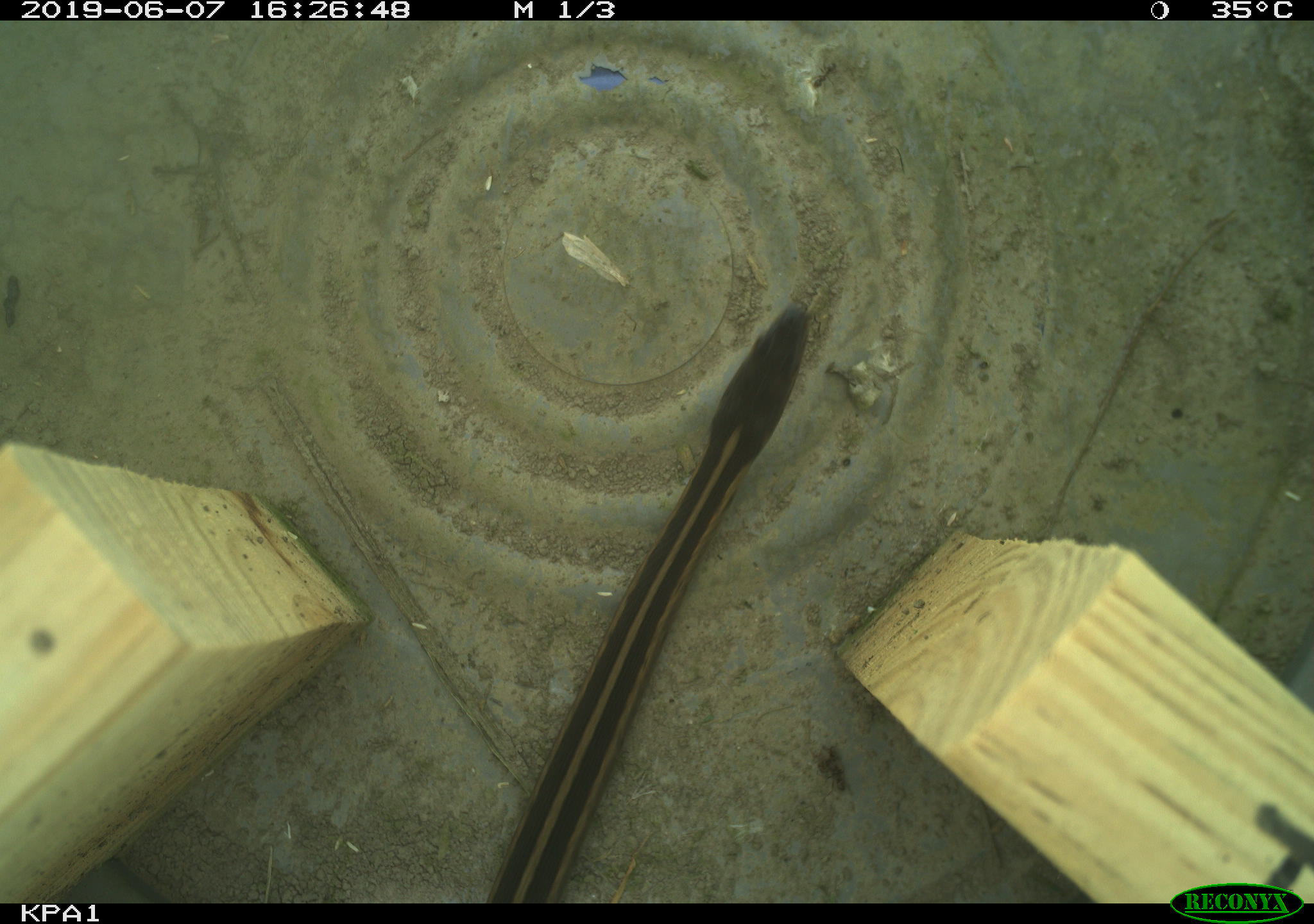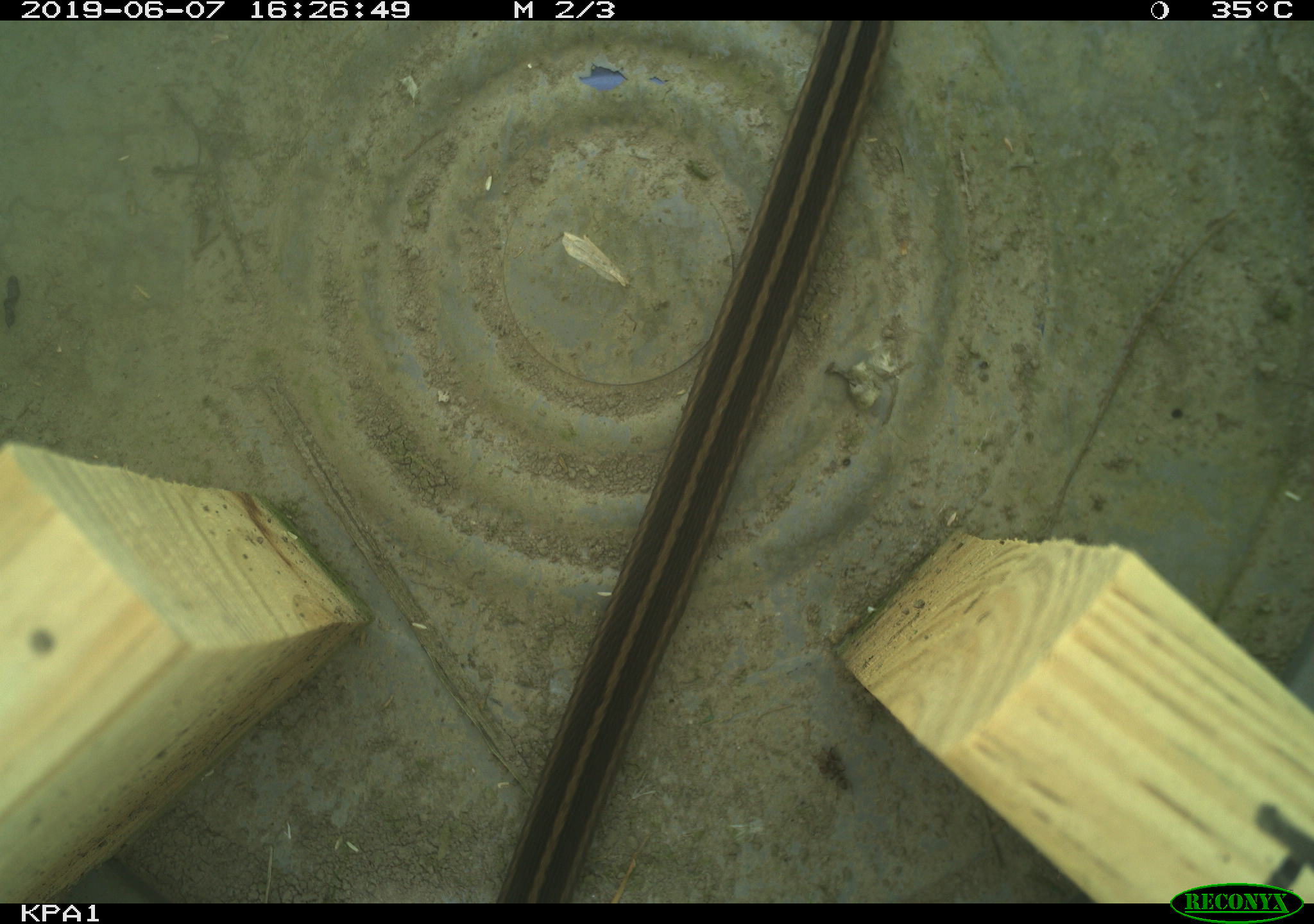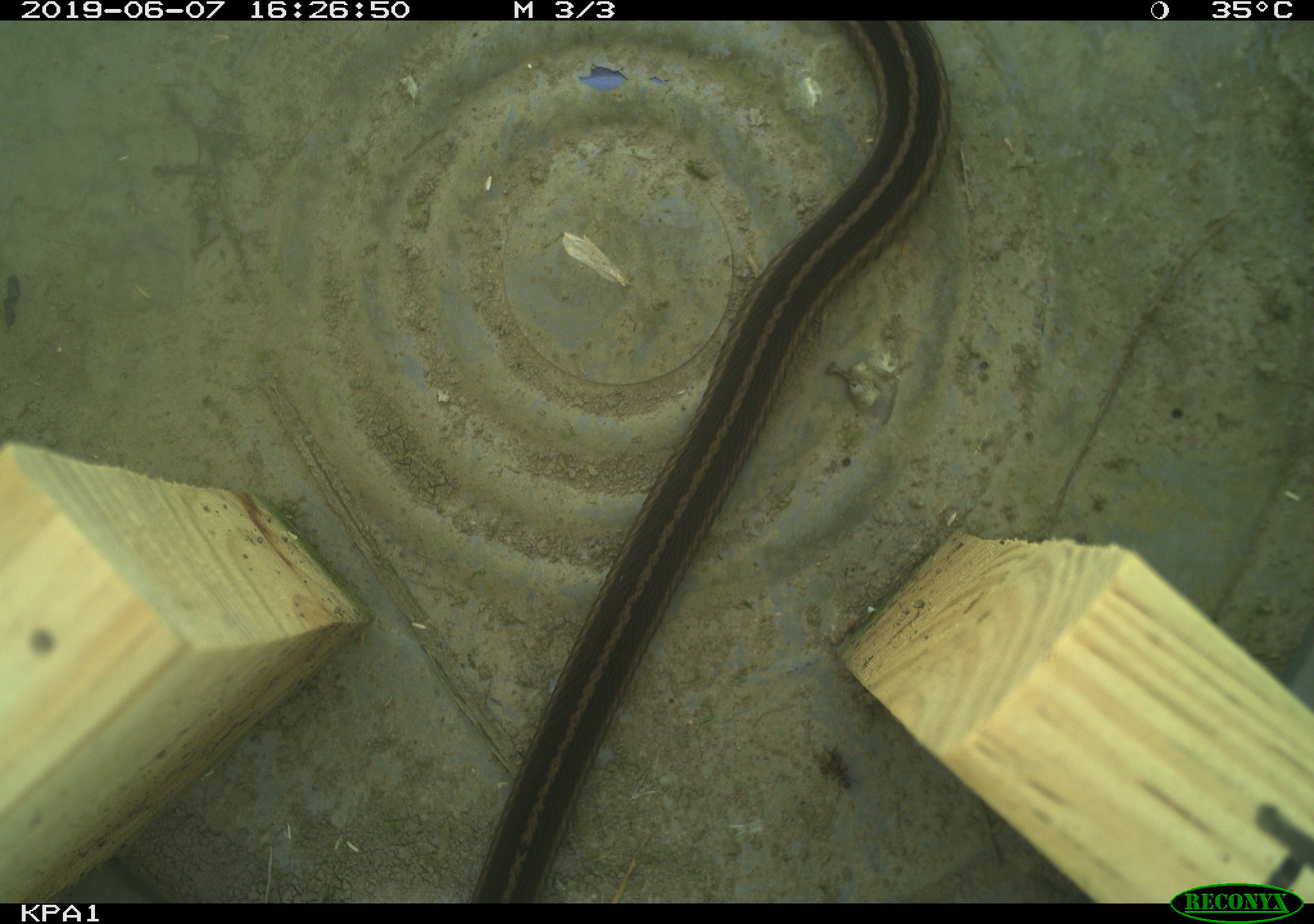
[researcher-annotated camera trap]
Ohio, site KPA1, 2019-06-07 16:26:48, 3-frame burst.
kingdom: Animalia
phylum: Chordata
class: Reptilia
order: Squamata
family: Colubridae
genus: Thamnophis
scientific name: Thamnophis sirtalis sirtalis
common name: eastern gartersnake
Eastern gartersnake (Thamnophis sirtalis sirtalis).